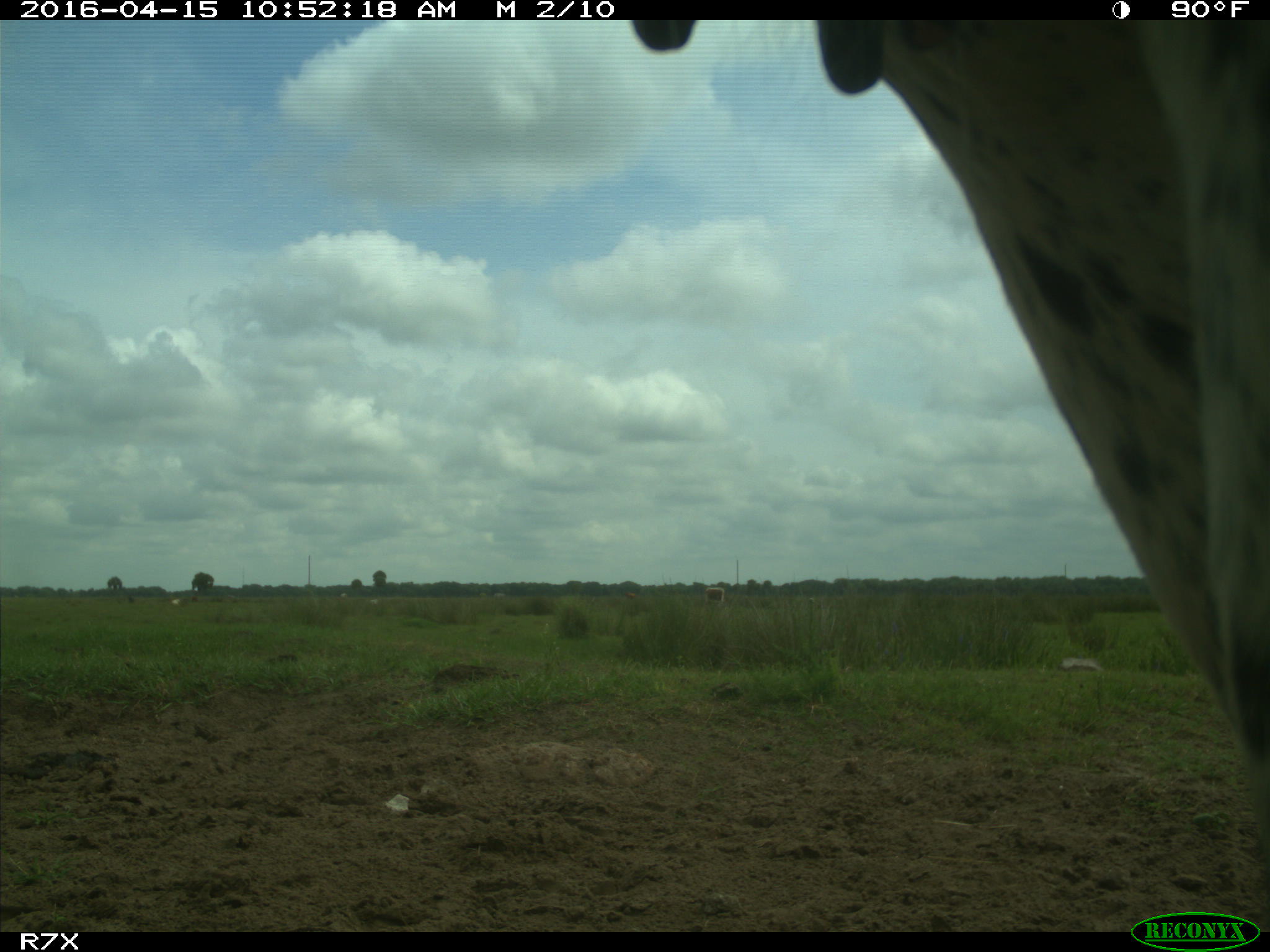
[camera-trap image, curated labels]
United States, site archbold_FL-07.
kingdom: Animalia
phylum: Chordata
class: Mammalia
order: Artiodactyla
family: Bovidae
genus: Bos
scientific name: Bos taurus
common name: domestic cow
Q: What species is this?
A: Bos taurus (domestic cow).